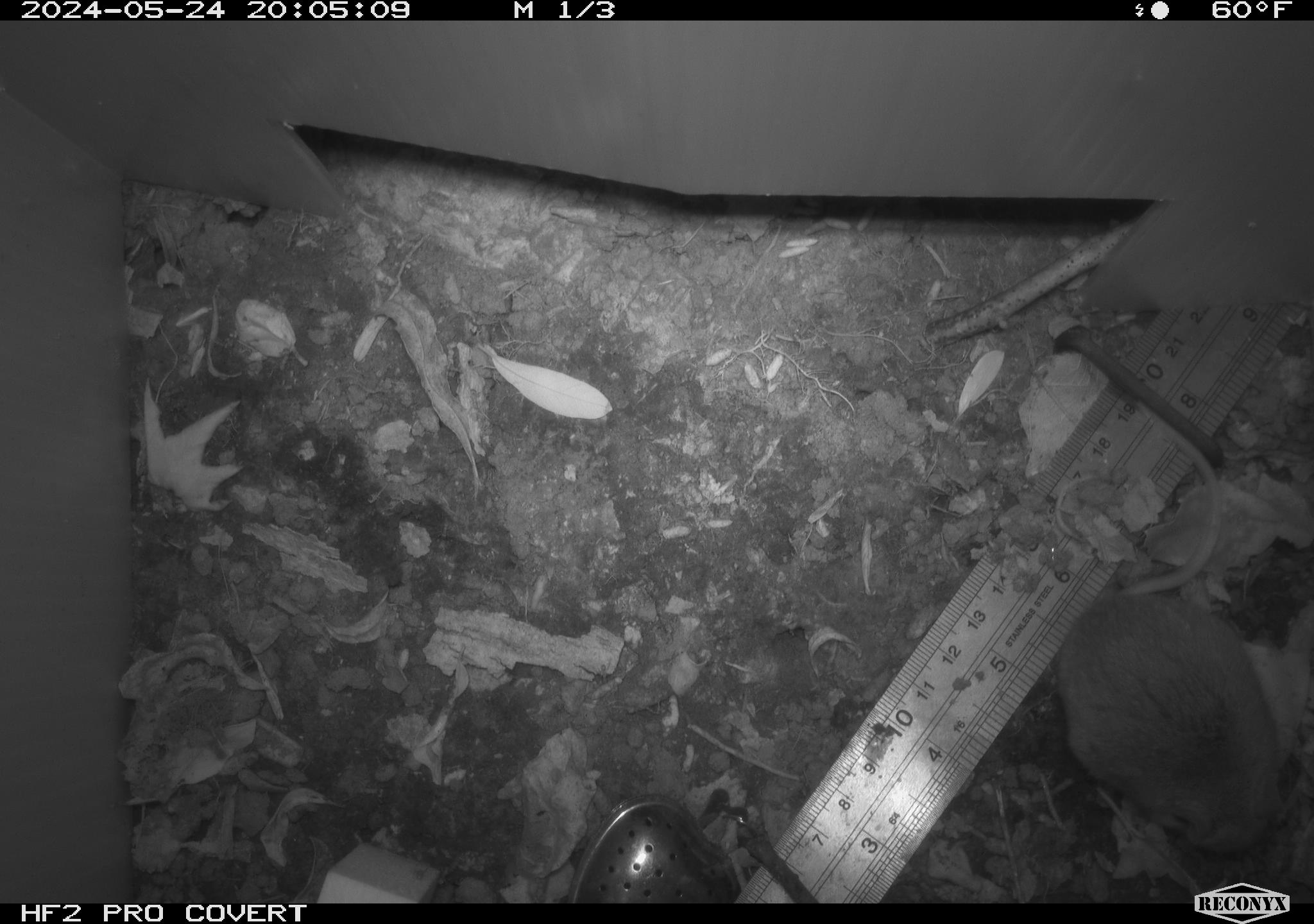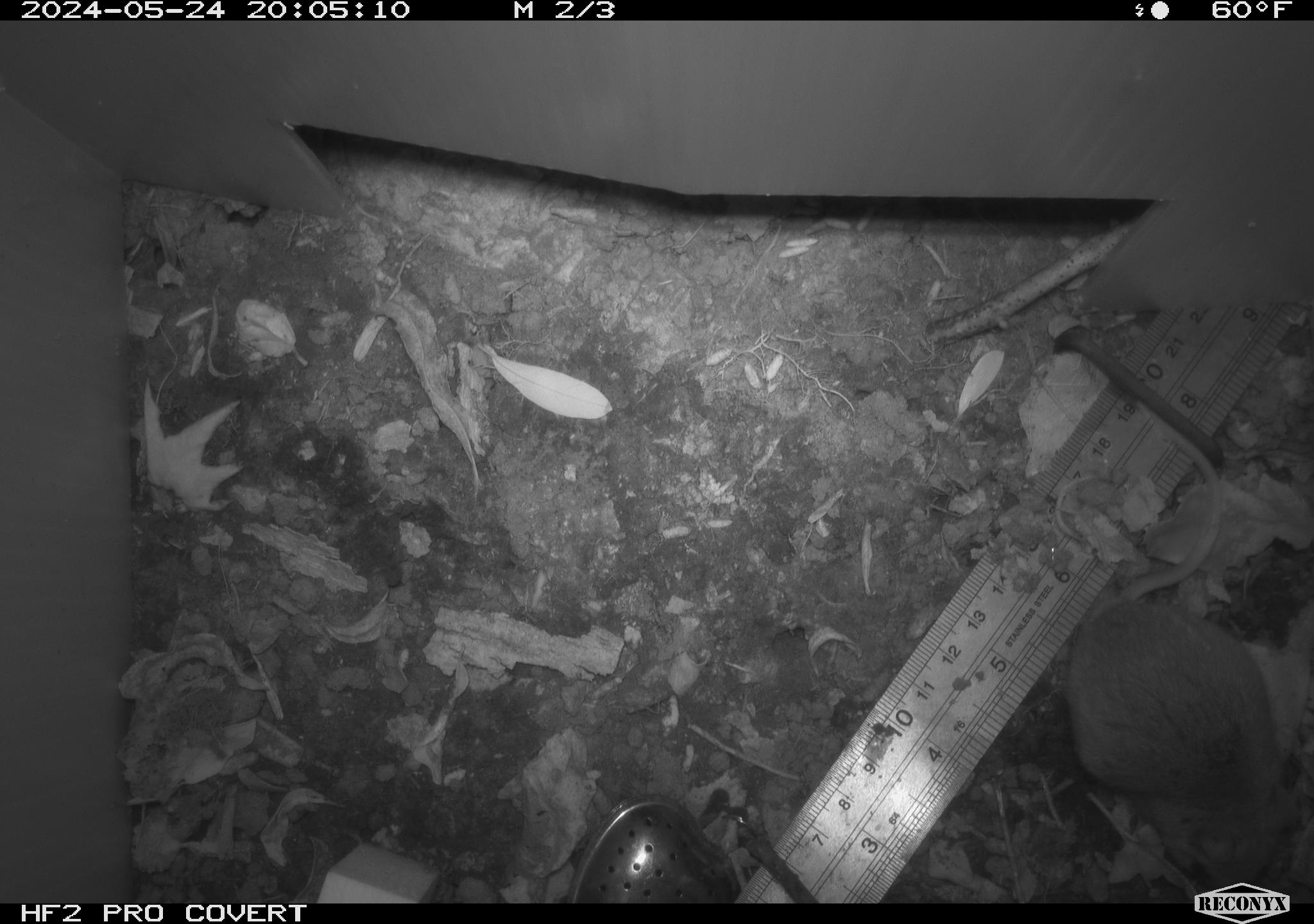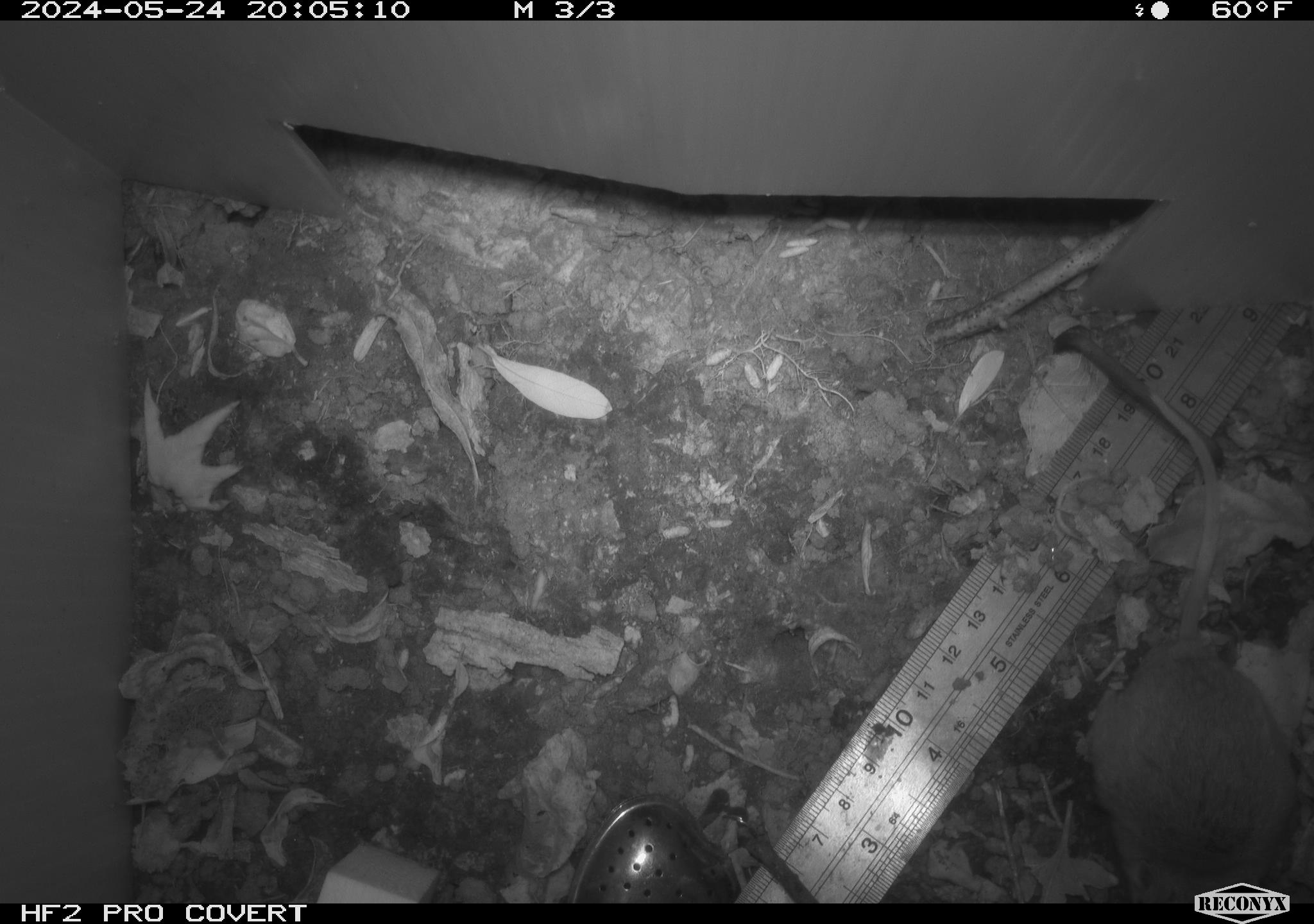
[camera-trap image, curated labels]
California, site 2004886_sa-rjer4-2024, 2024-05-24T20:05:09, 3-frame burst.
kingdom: Animalia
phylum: Chordata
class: Mammalia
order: Rodentia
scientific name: Rodentia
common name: mouse species